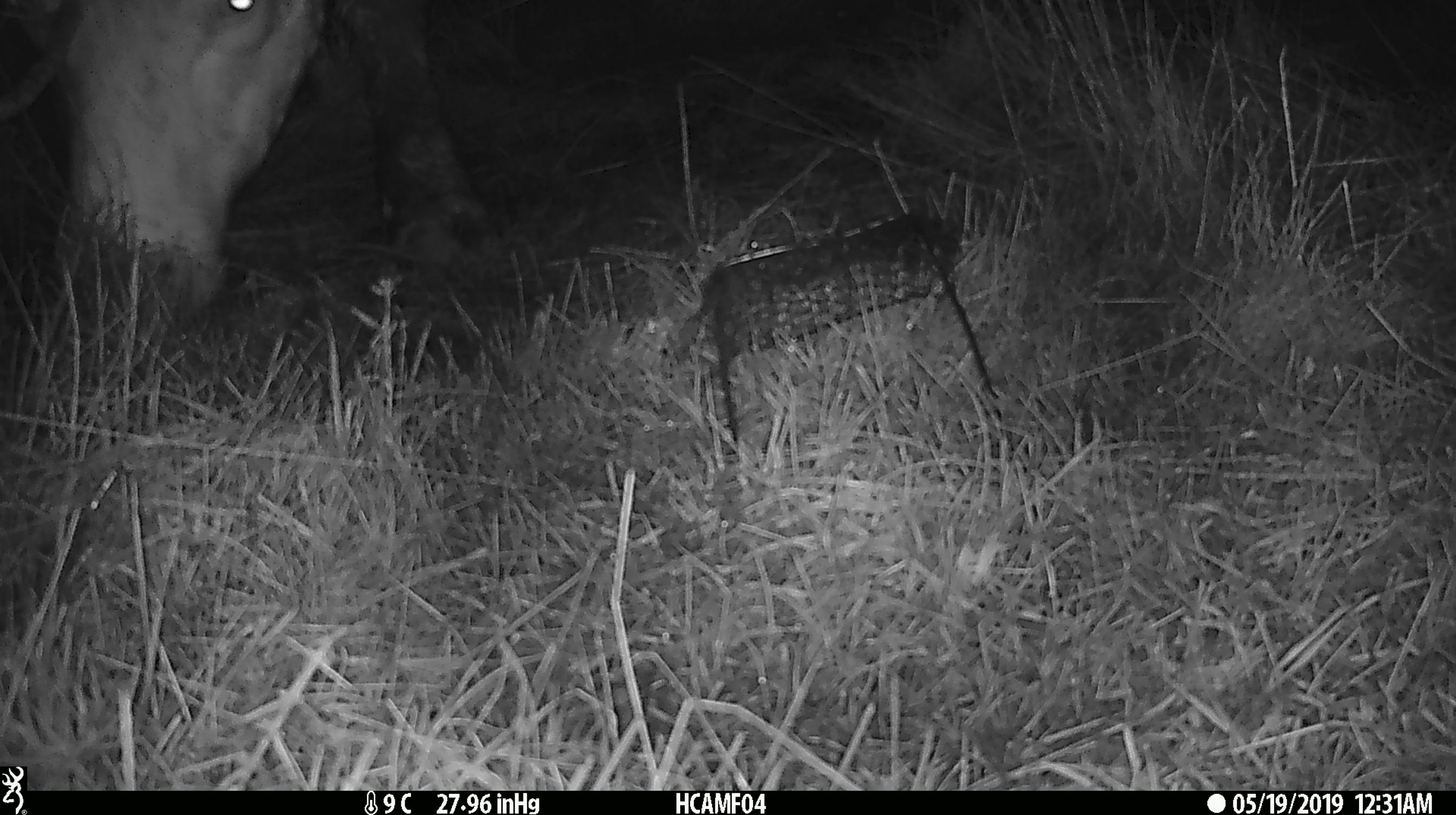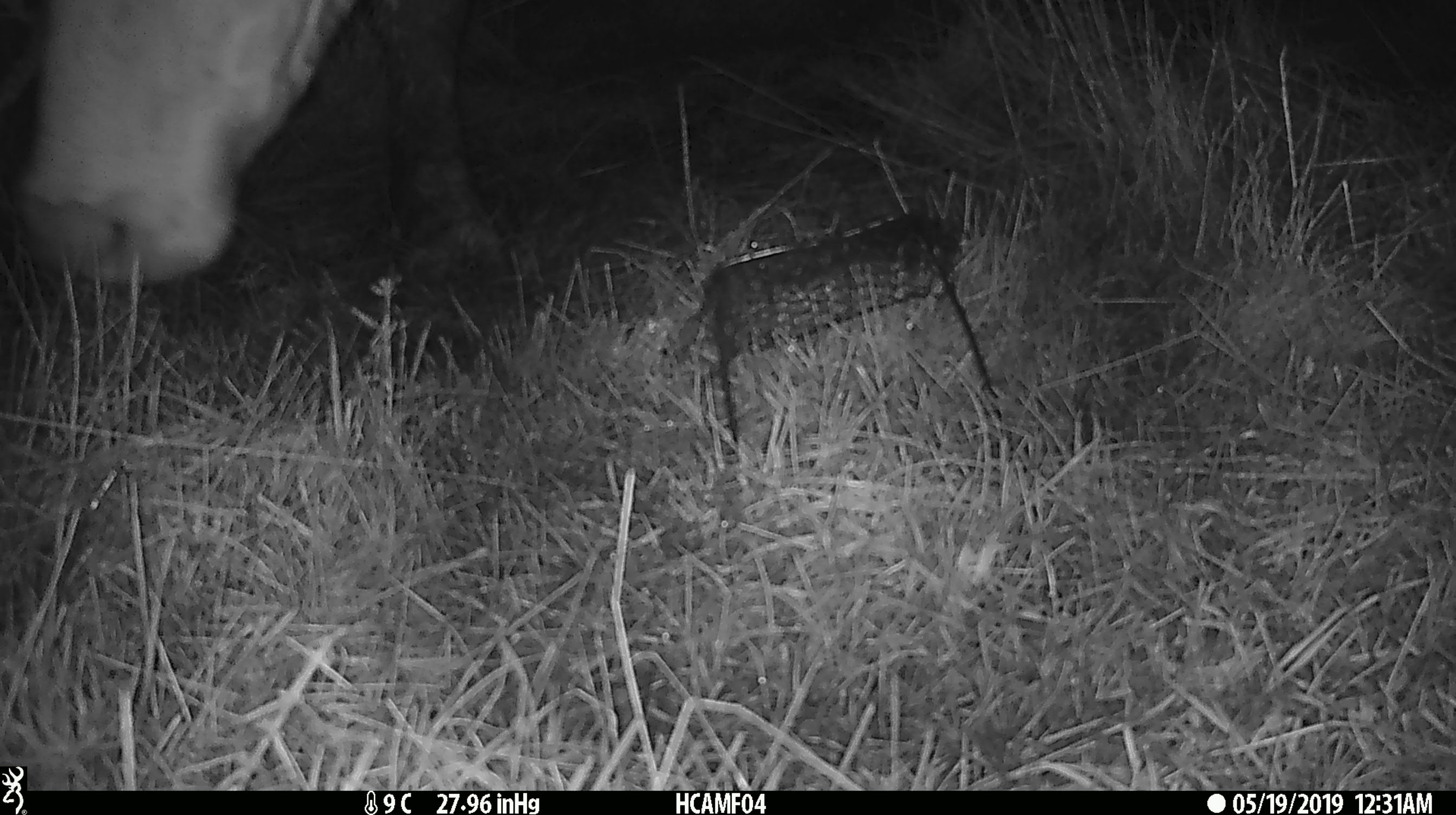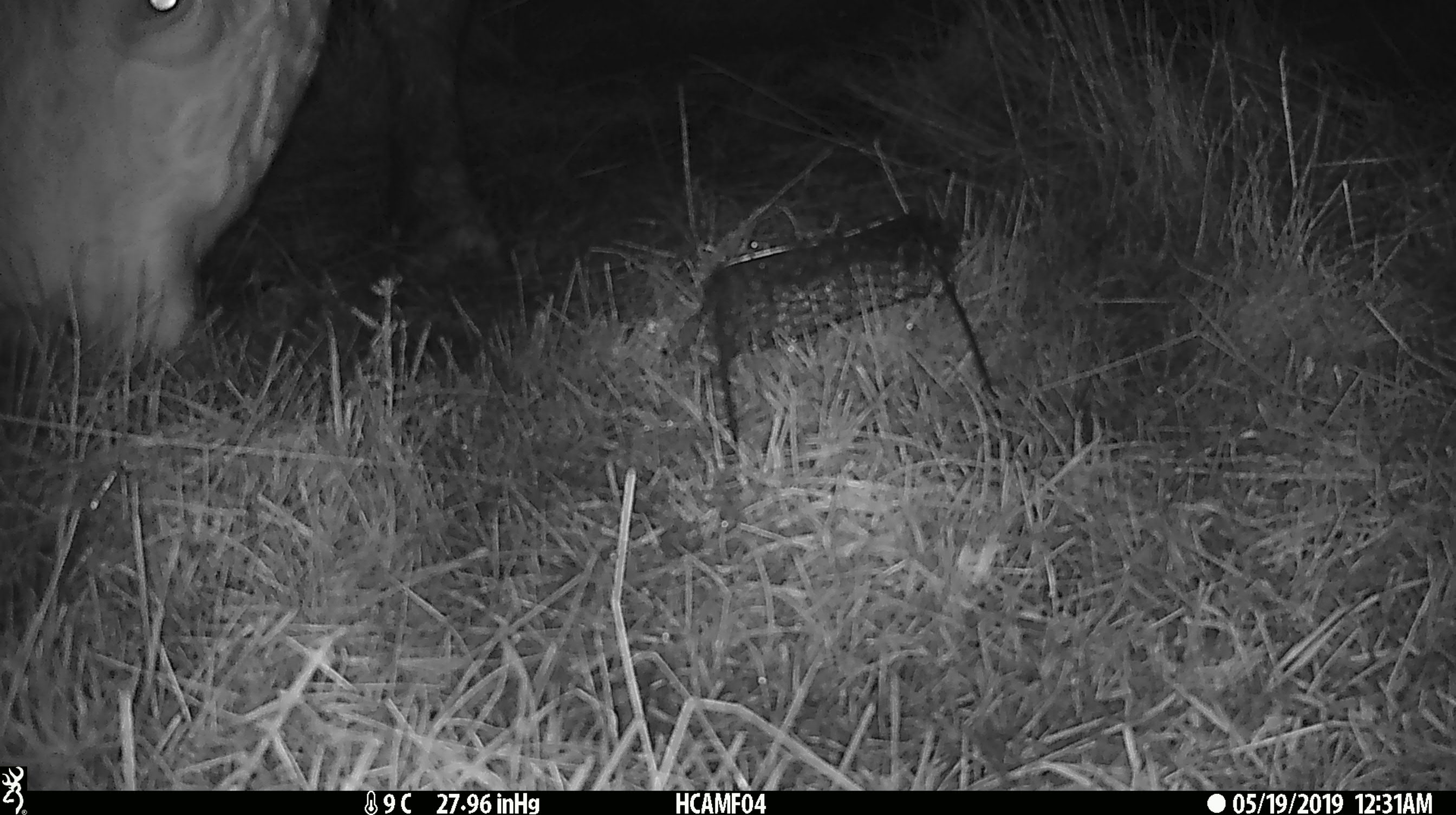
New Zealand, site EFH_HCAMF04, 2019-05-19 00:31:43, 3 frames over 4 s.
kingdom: Animalia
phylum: Chordata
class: Mammalia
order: Artiodactyla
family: Bovidae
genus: Bos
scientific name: Bos taurus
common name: domestic cow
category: cow